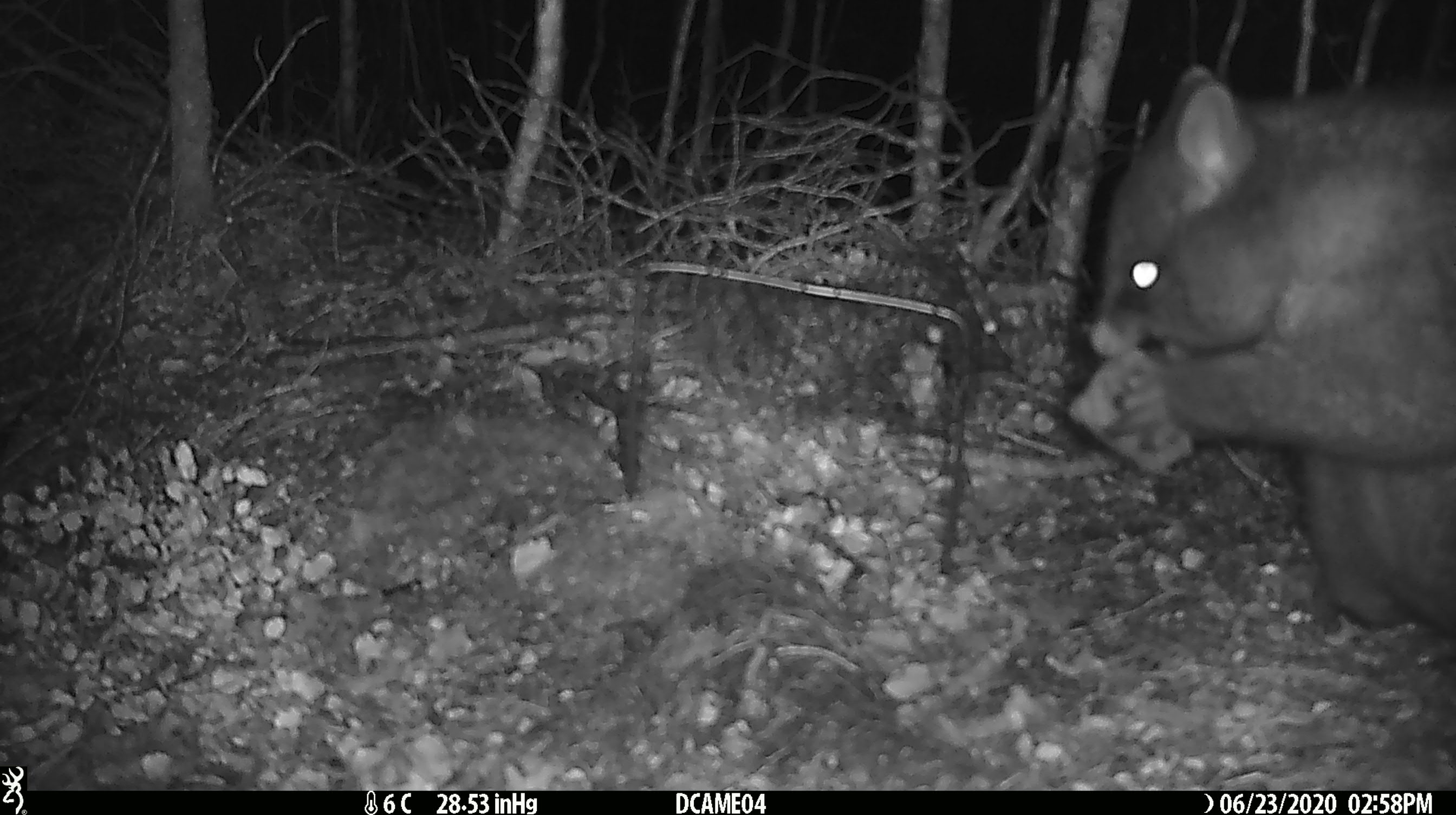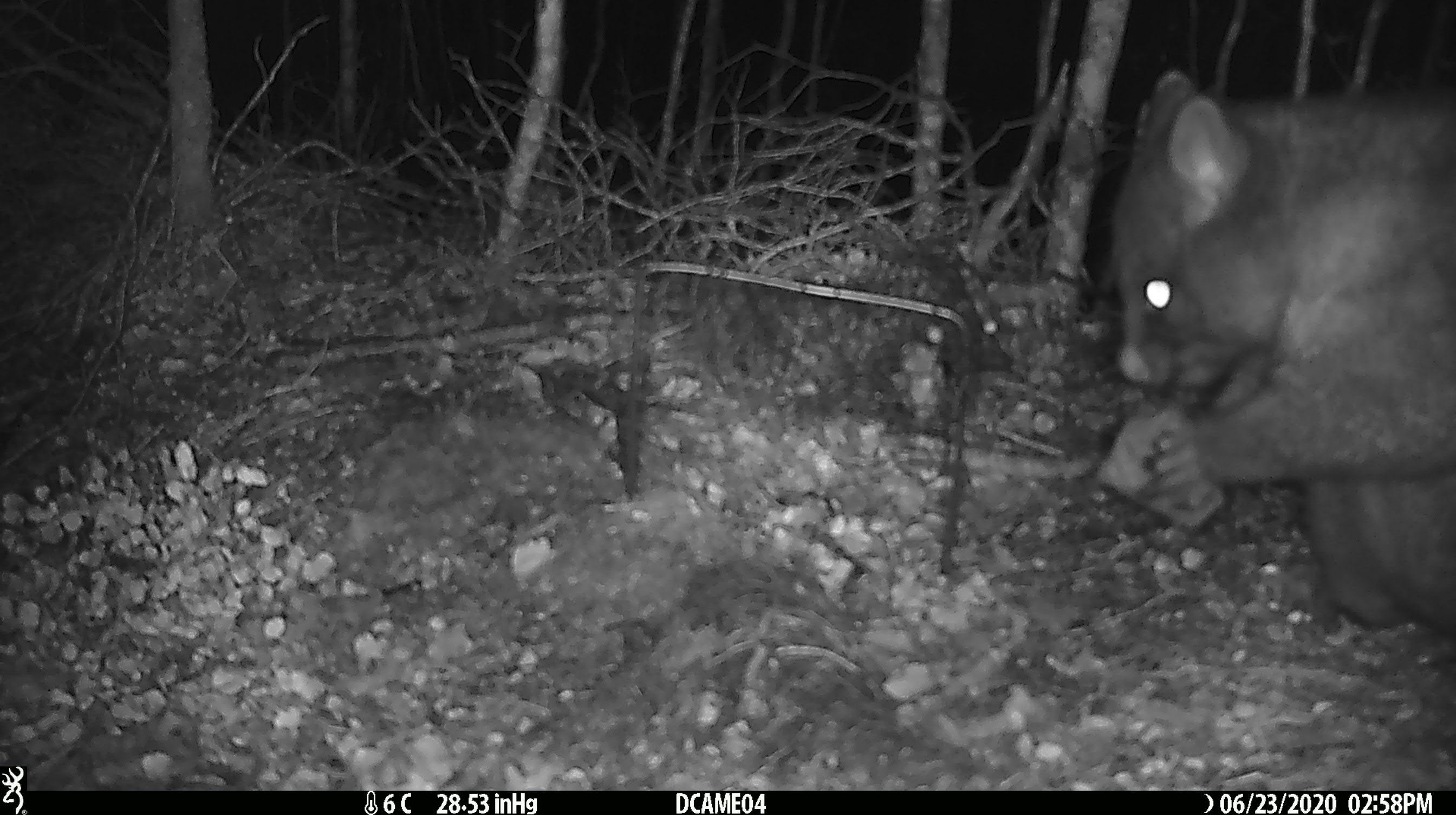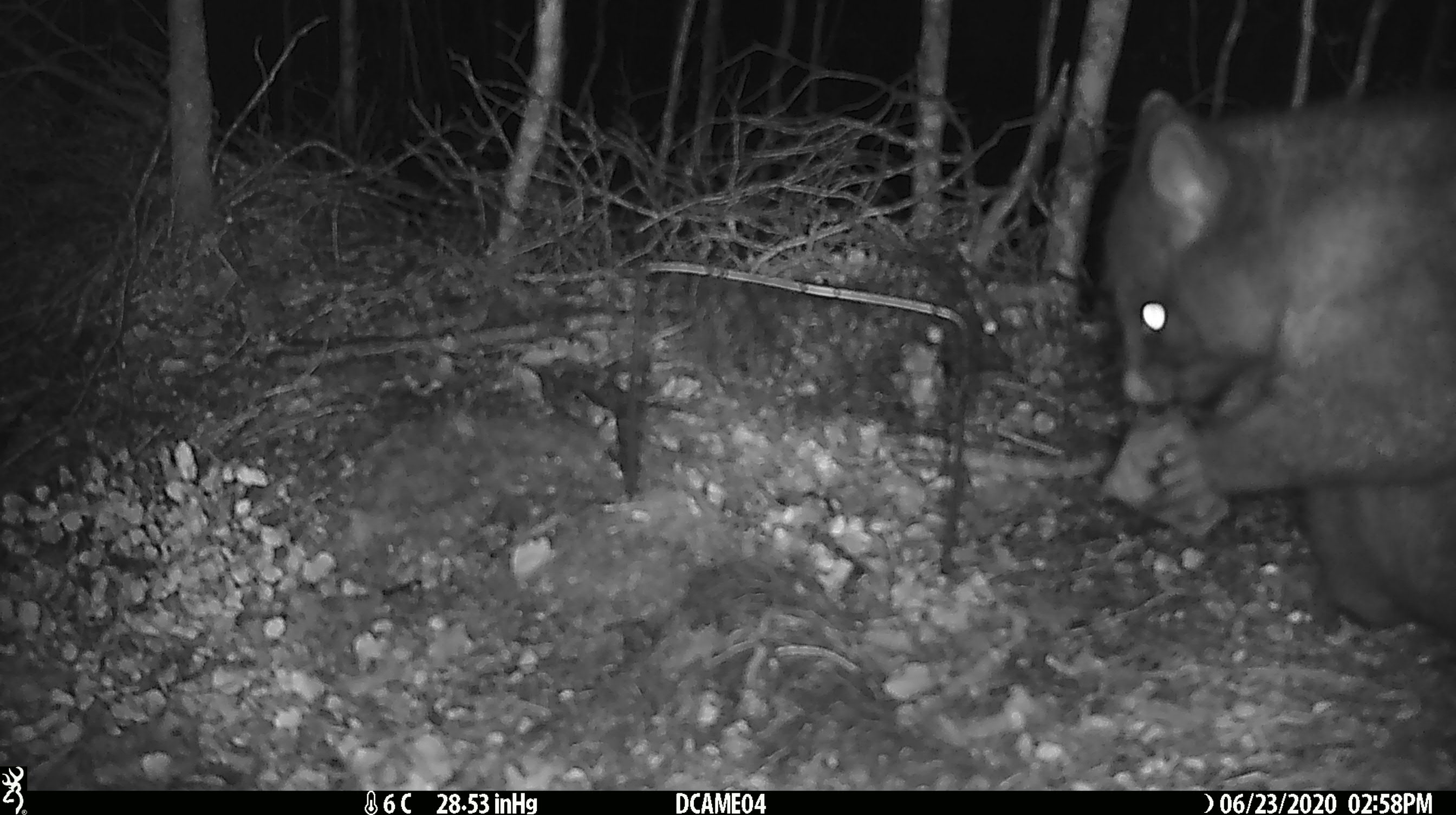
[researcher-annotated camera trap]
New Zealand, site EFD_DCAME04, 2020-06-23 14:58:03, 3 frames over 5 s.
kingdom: Animalia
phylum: Chordata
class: Mammalia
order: Diprotodontia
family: Phalangeridae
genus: Trichosurus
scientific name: Trichosurus vulpecula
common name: common brushtail possum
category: possum